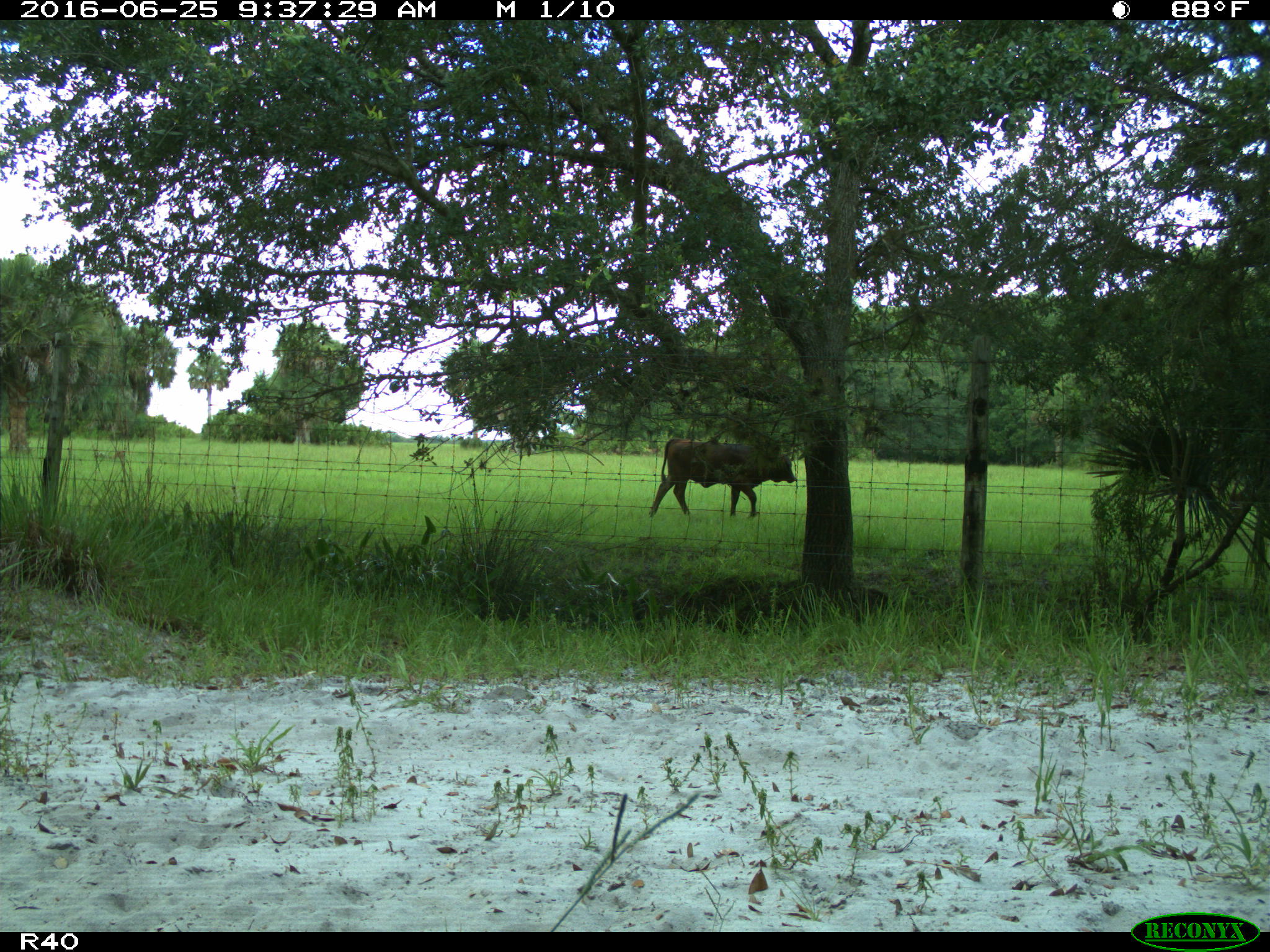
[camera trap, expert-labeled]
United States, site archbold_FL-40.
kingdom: Animalia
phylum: Chordata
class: Mammalia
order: Artiodactyla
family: Bovidae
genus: Bos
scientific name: Bos taurus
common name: domestic cow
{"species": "Bos taurus (domestic cow)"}